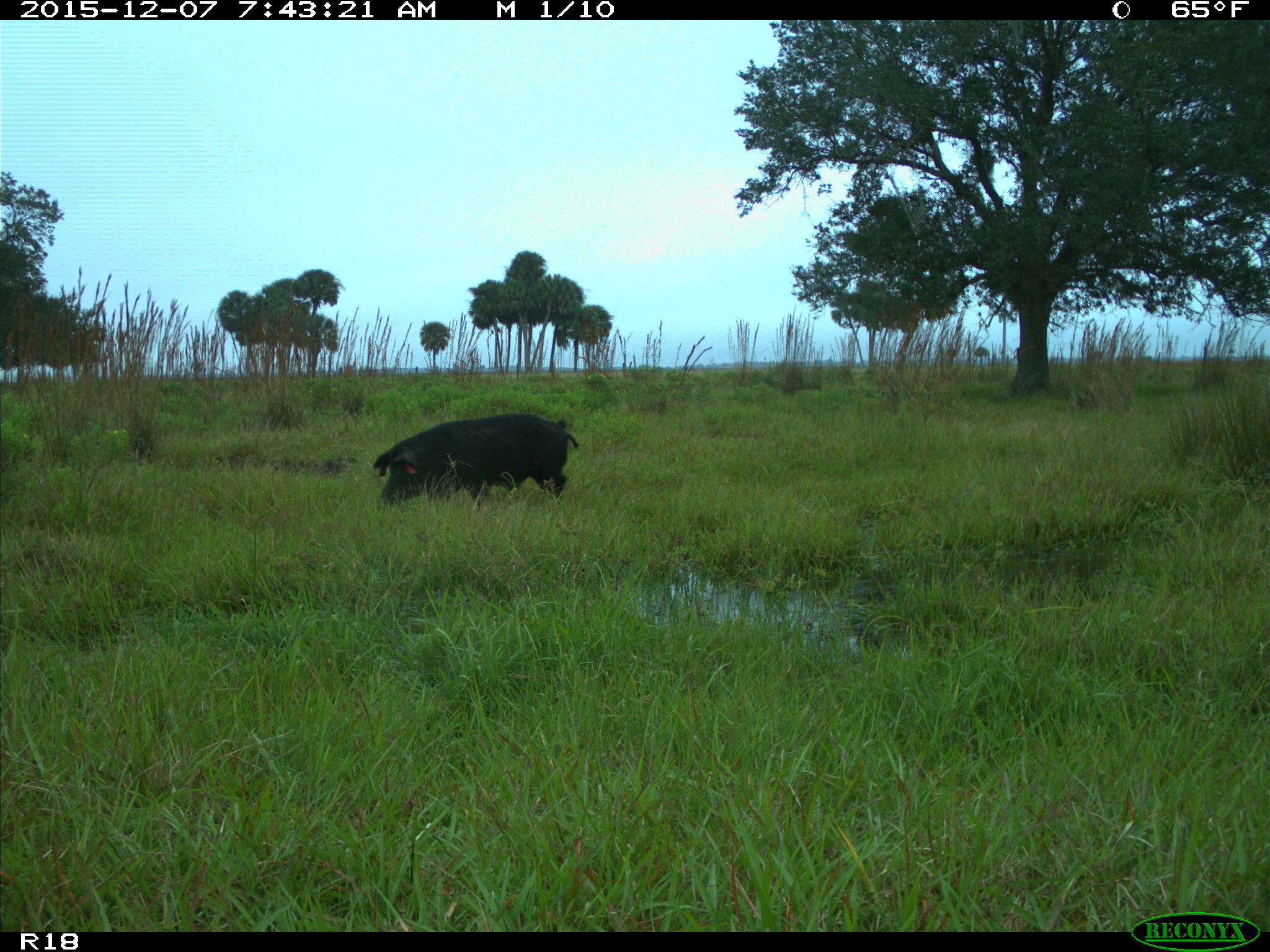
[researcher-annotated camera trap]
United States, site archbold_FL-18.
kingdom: Animalia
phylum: Chordata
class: Mammalia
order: Artiodactyla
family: Suidae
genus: Sus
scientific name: Sus scrofa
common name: wild boar